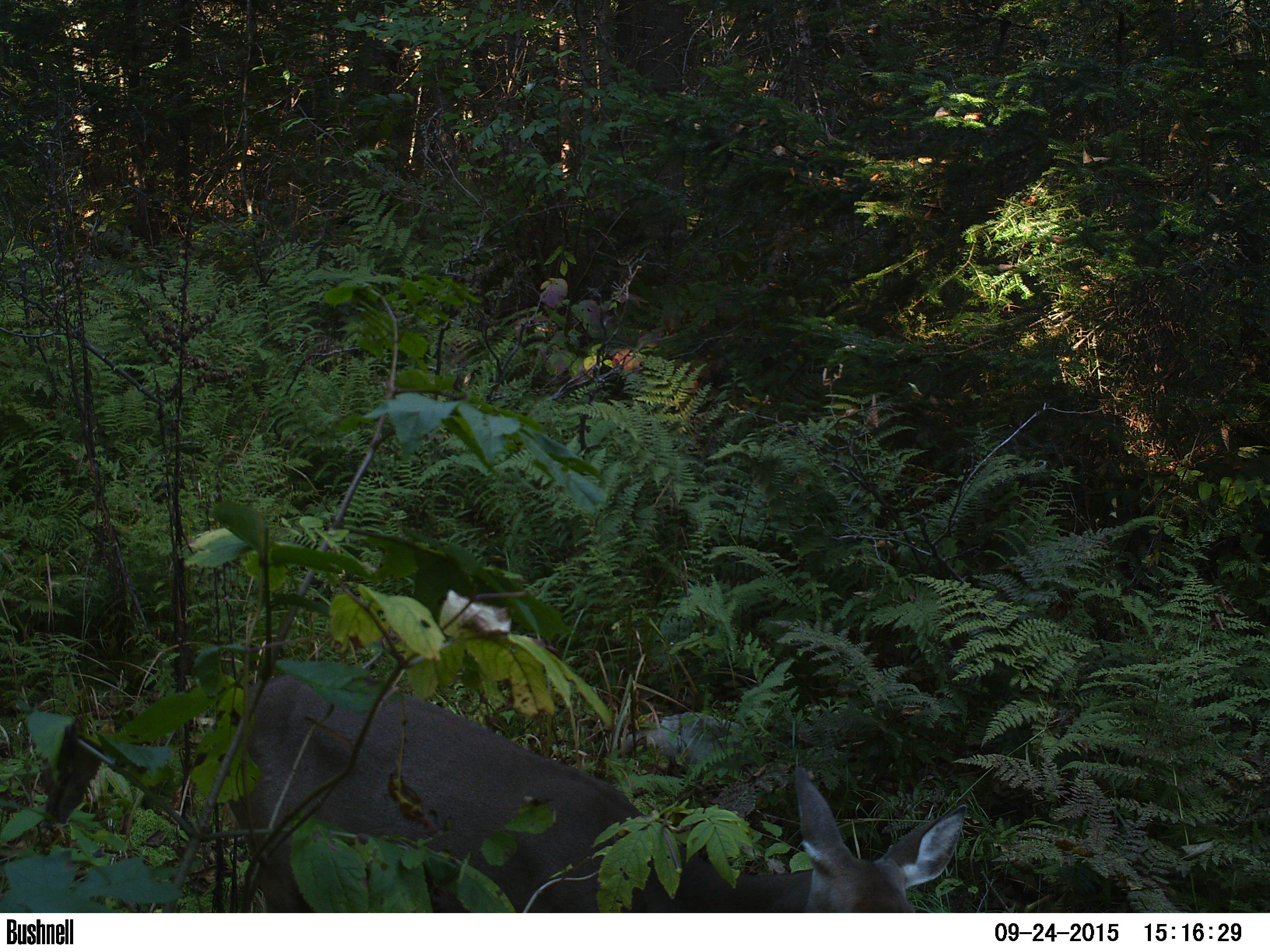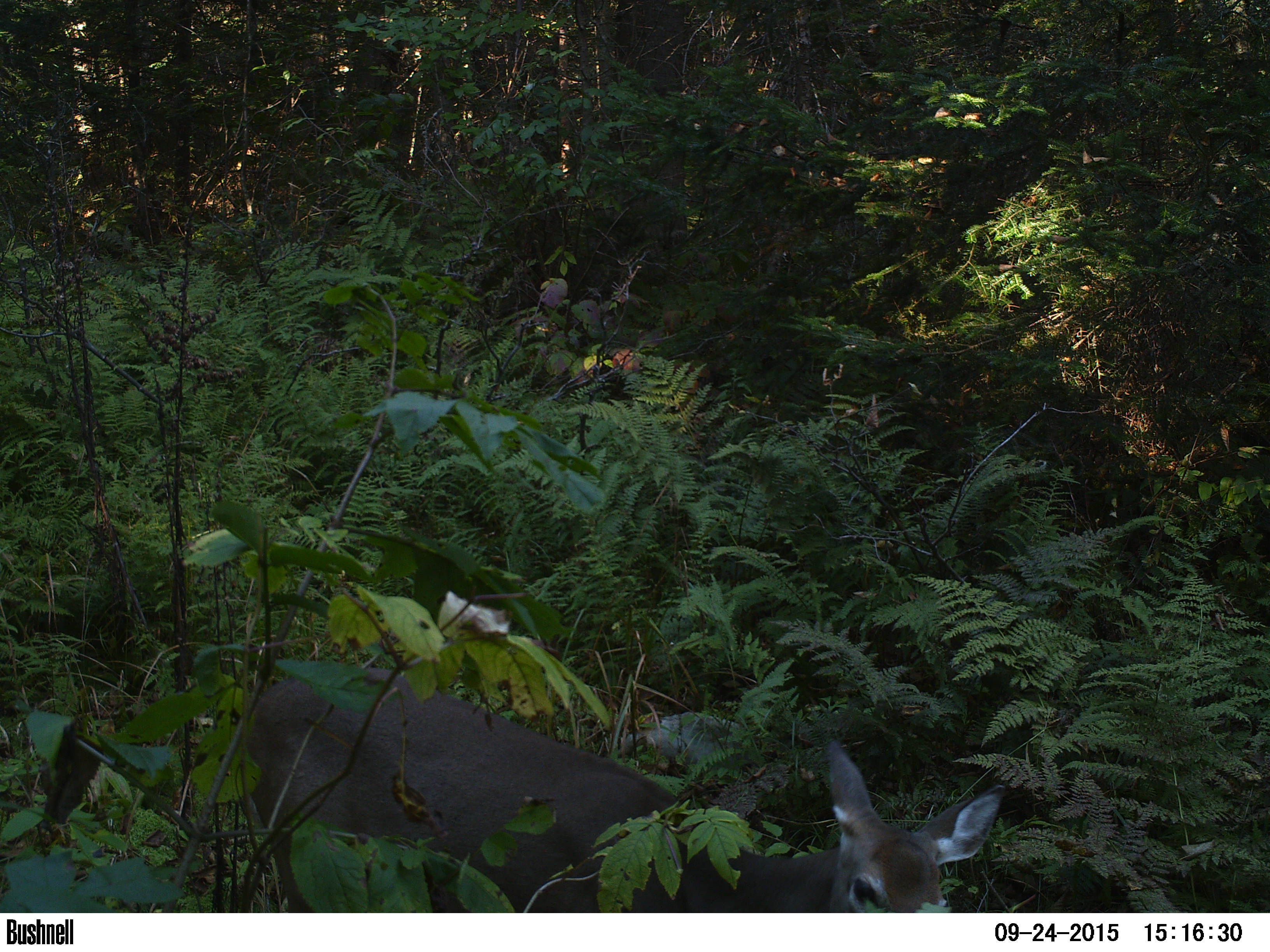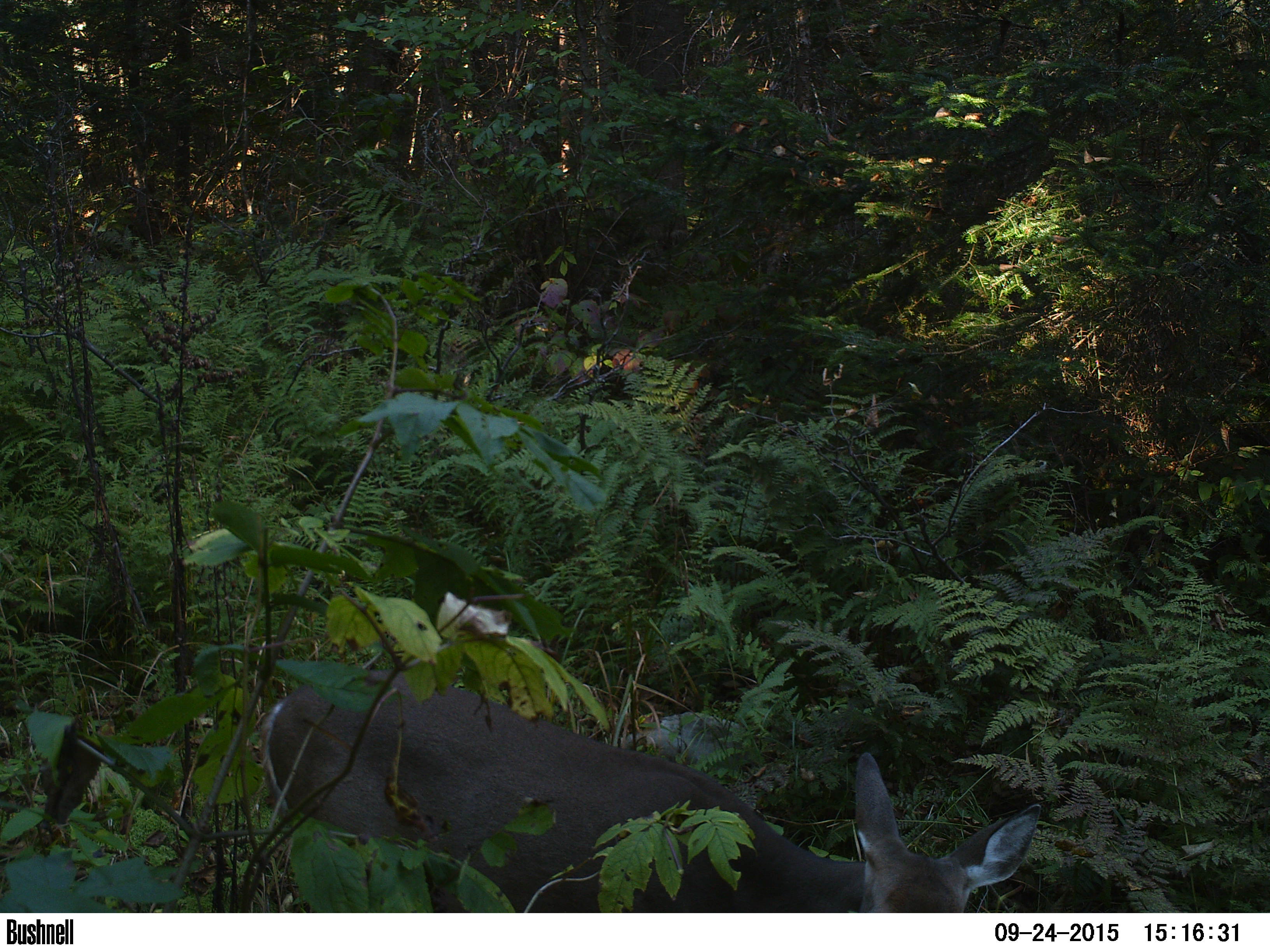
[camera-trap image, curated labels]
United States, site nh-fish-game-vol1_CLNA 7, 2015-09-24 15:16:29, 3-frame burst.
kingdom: Animalia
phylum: Chordata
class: Mammalia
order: Artiodactyla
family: Cervidae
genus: Odocoileus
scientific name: Odocoileus virginianus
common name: white-tailed deer